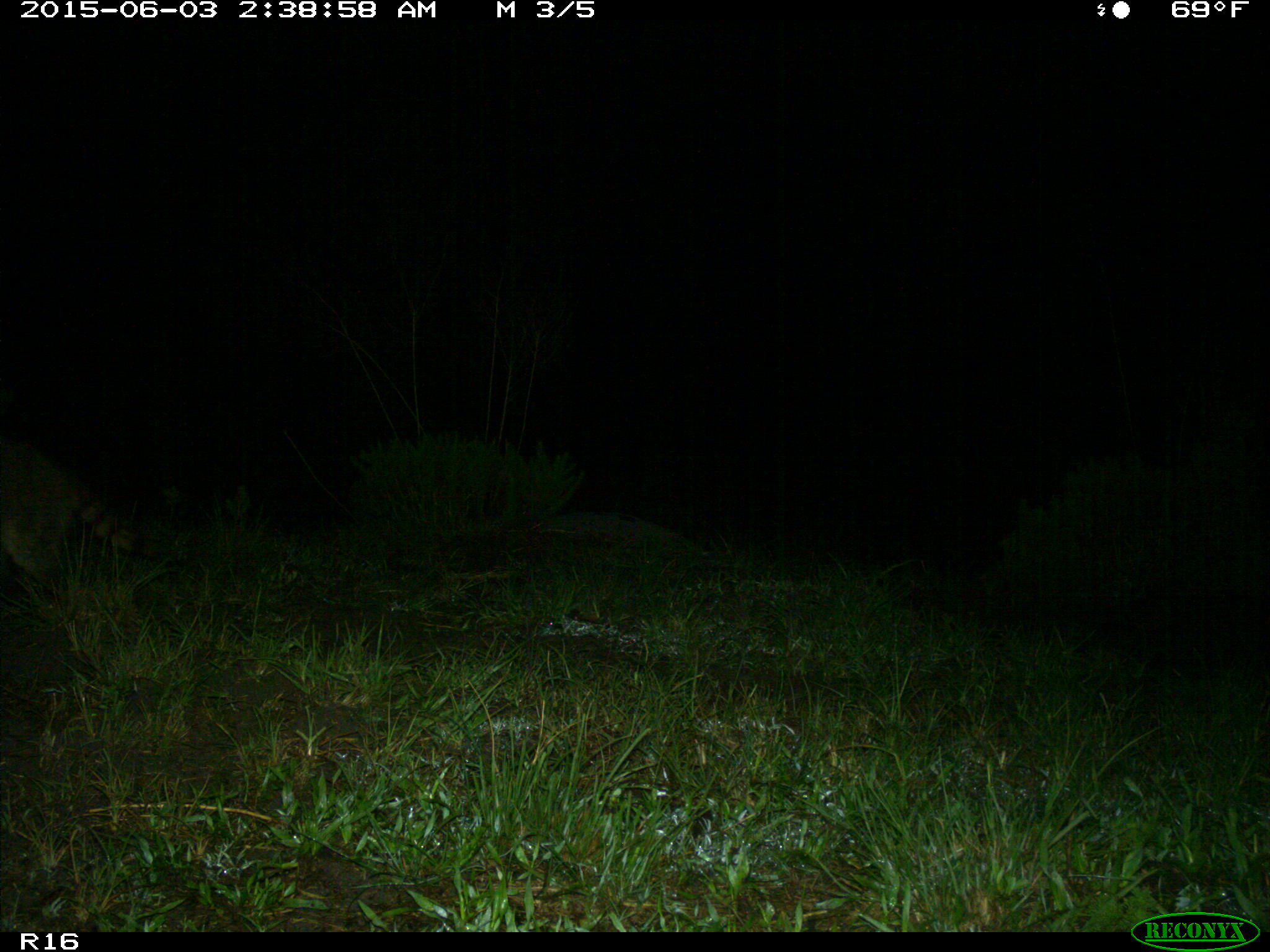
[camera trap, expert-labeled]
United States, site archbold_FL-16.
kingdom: Animalia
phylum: Chordata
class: Mammalia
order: Carnivora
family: Procyonidae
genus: Procyon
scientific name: Procyon lotor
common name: common raccoon